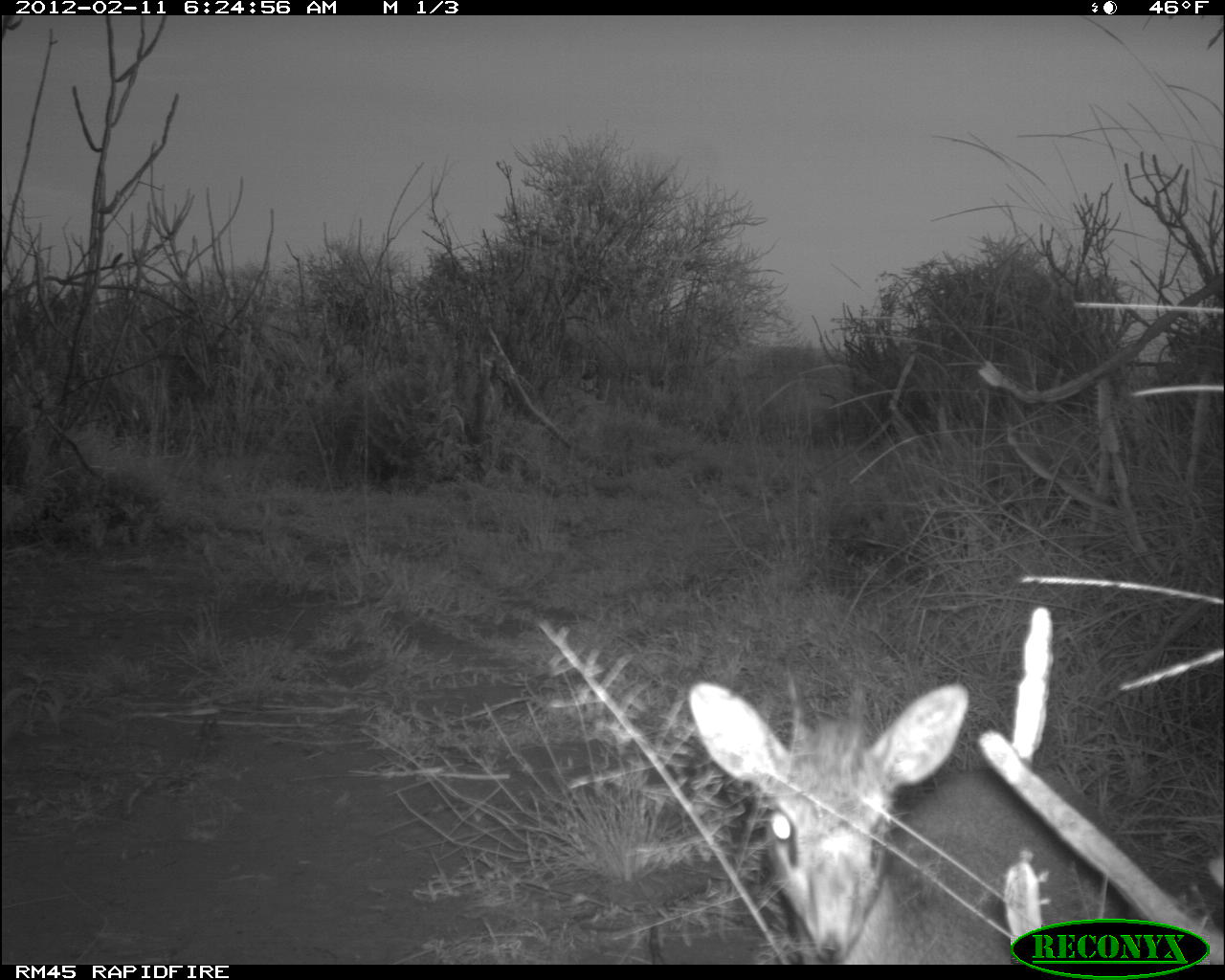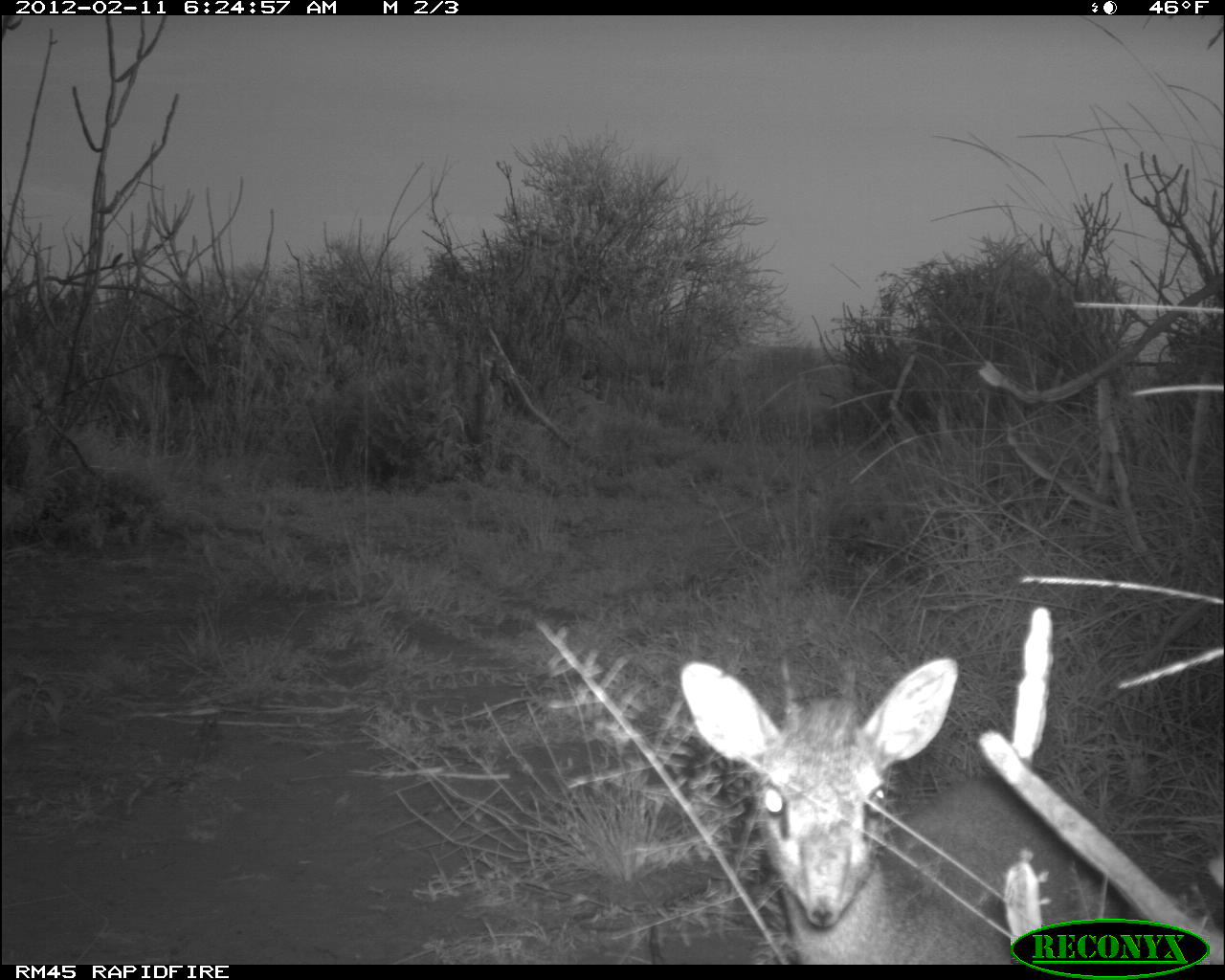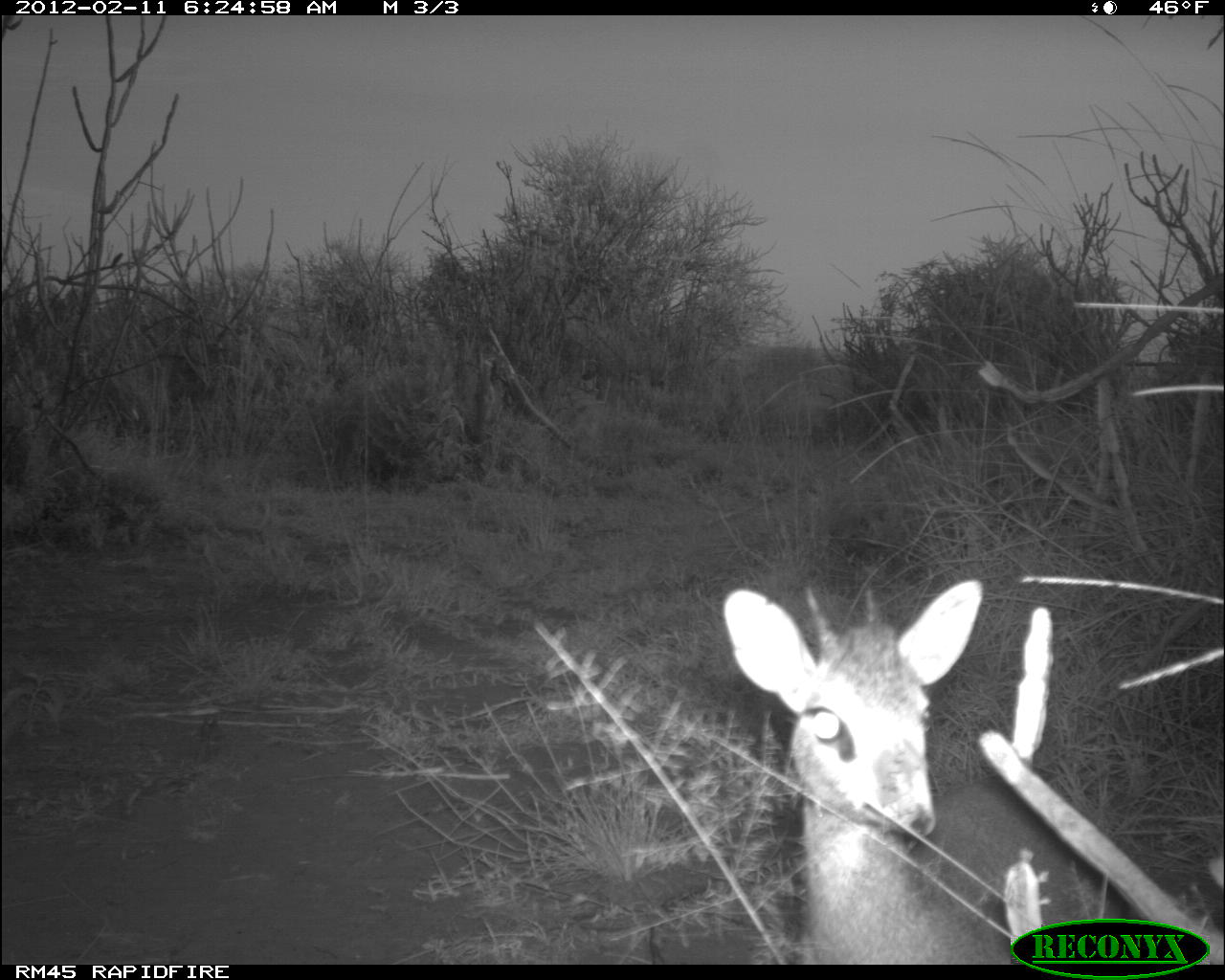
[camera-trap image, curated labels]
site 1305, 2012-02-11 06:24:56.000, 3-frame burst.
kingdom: Animalia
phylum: Chordata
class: Mammalia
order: Artiodactyla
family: Bovidae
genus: Madoqua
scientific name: Madoqua guentheri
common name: günther's dik-dik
Madoqua guentheri (günther's dik-dik), count 1.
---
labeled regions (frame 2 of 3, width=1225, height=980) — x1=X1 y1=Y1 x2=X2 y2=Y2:
madoqua guentheri: x1=678 y1=652 x2=1119 y2=965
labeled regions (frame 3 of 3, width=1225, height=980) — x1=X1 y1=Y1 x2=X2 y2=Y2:
madoqua guentheri: x1=722 y1=579 x2=1101 y2=965